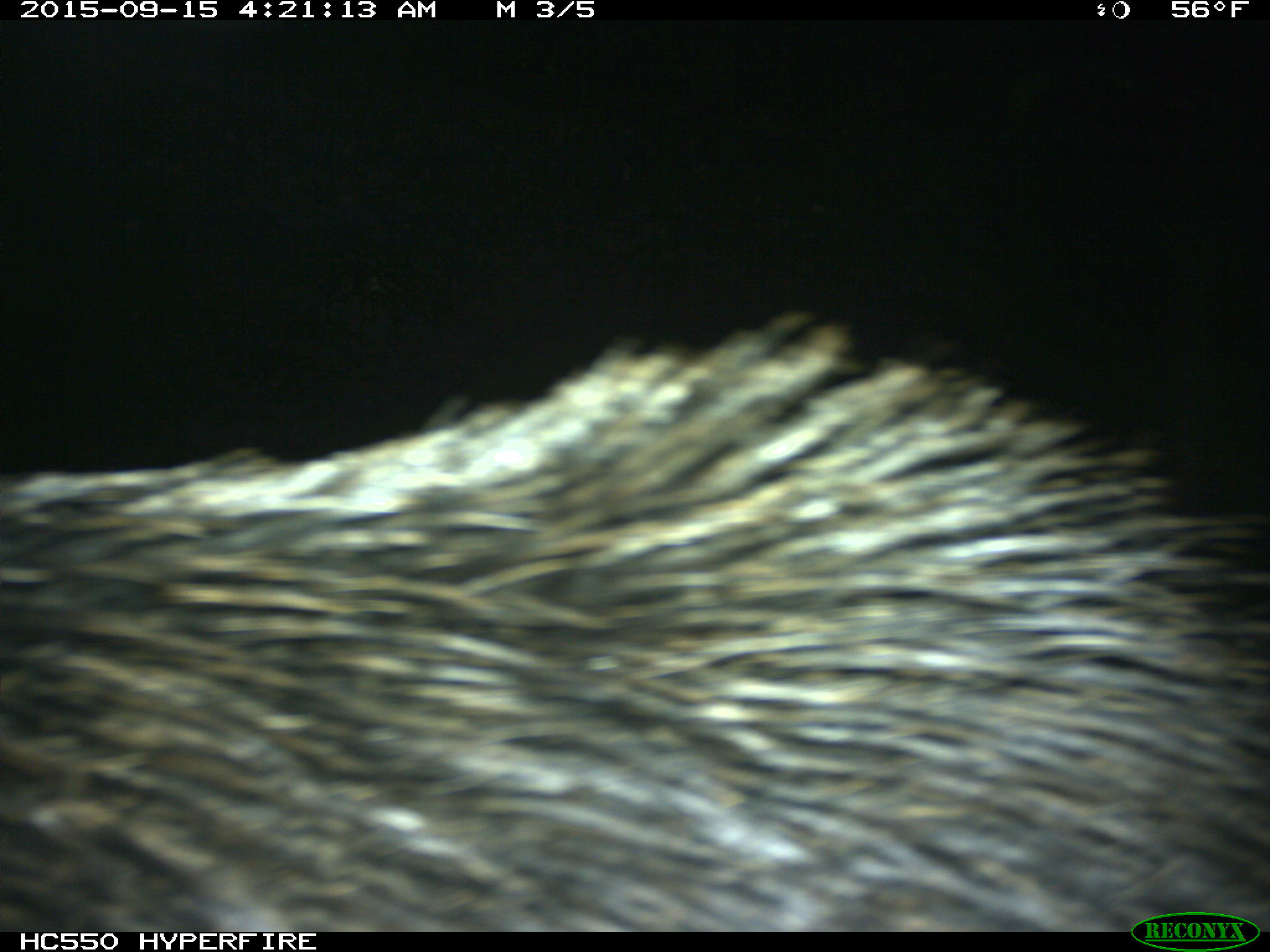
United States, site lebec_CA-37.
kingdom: Animalia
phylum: Chordata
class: Mammalia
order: Artiodactyla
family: Suidae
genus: Sus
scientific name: Sus scrofa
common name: wild boar